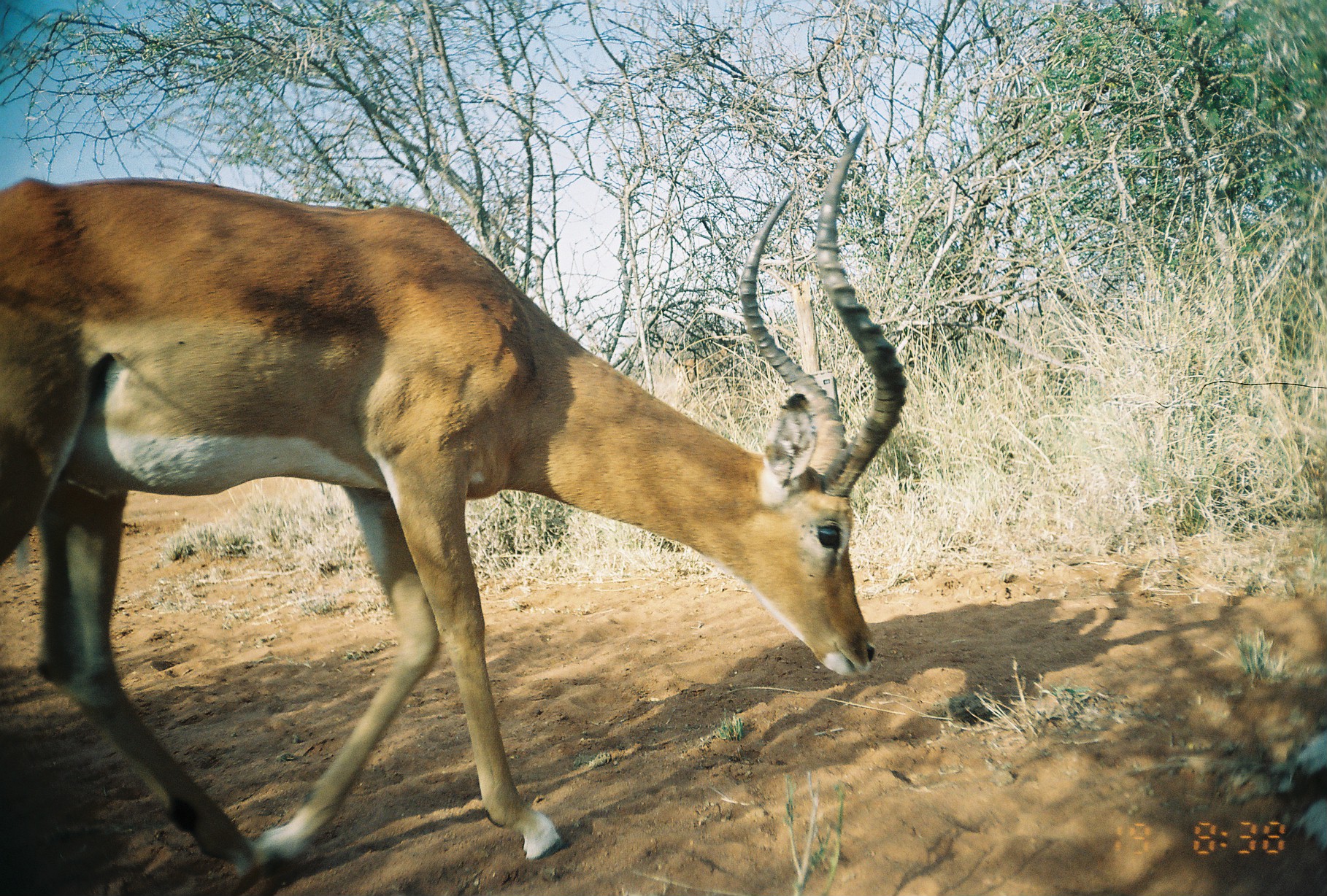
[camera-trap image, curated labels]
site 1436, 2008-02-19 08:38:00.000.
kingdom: Animalia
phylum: Chordata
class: Mammalia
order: Artiodactyla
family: Bovidae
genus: Aepyceros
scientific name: Aepyceros melampus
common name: impala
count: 1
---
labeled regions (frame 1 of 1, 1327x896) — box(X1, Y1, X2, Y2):
aepyceros melampus: box(0, 120, 906, 882)